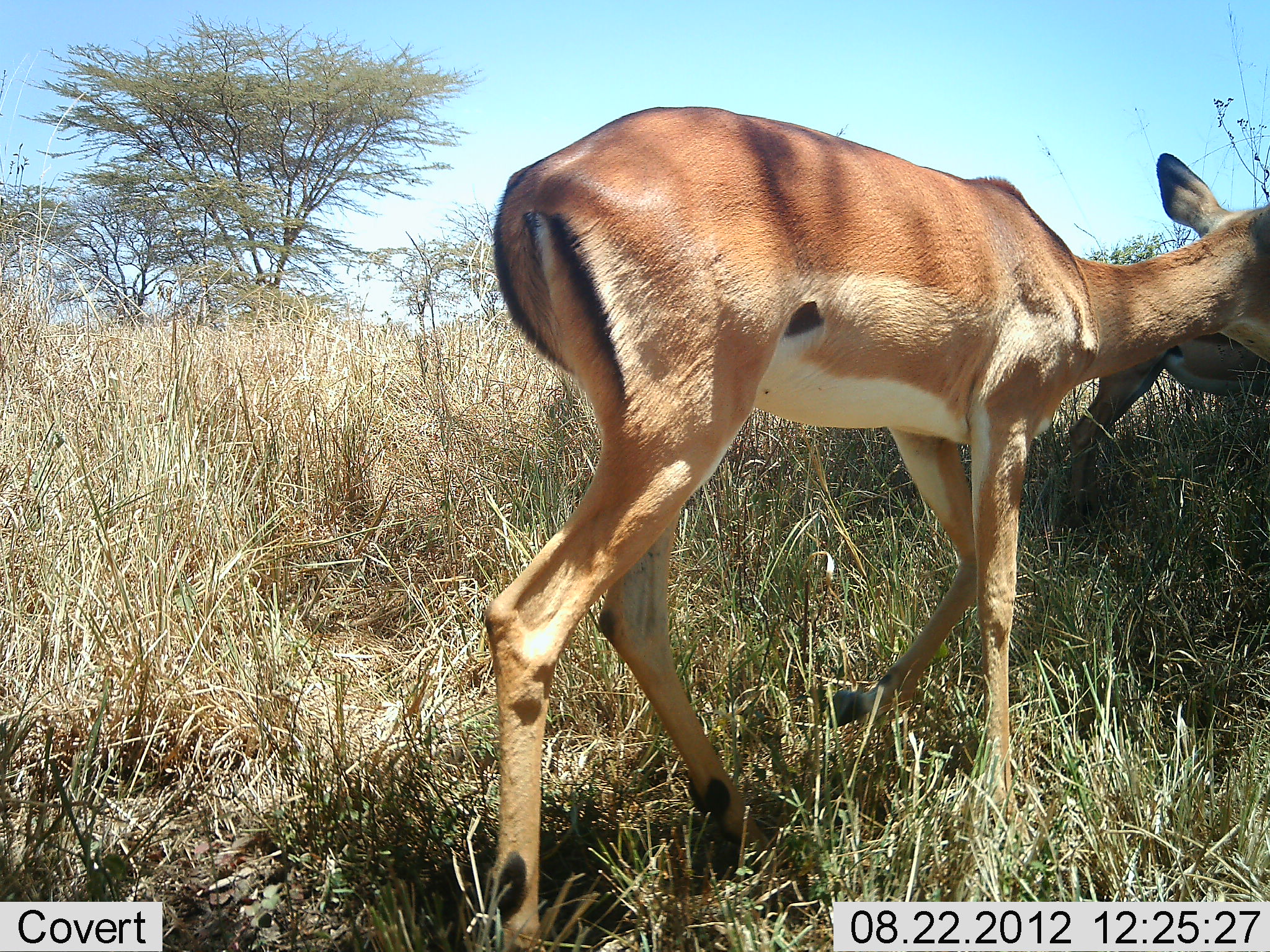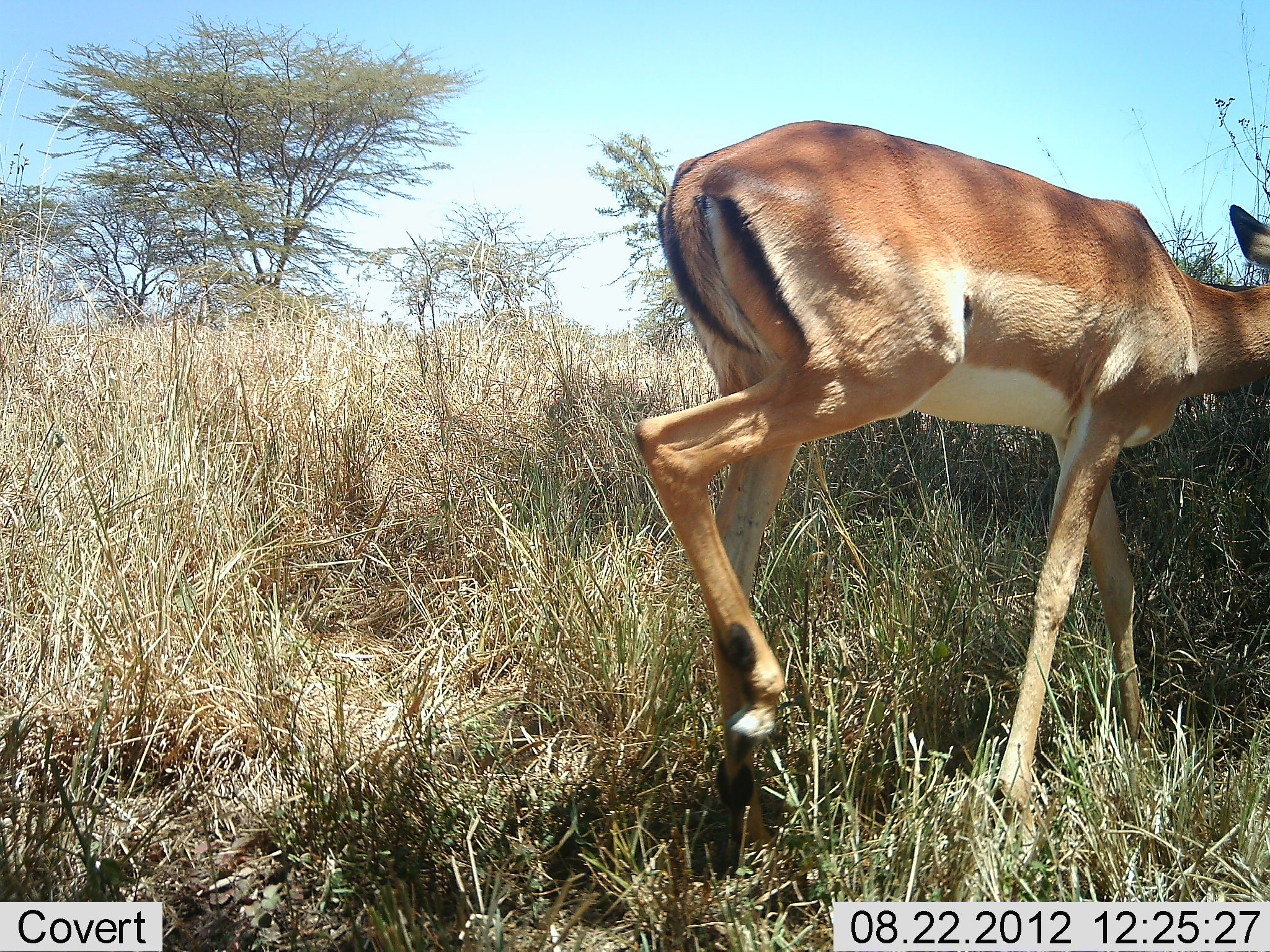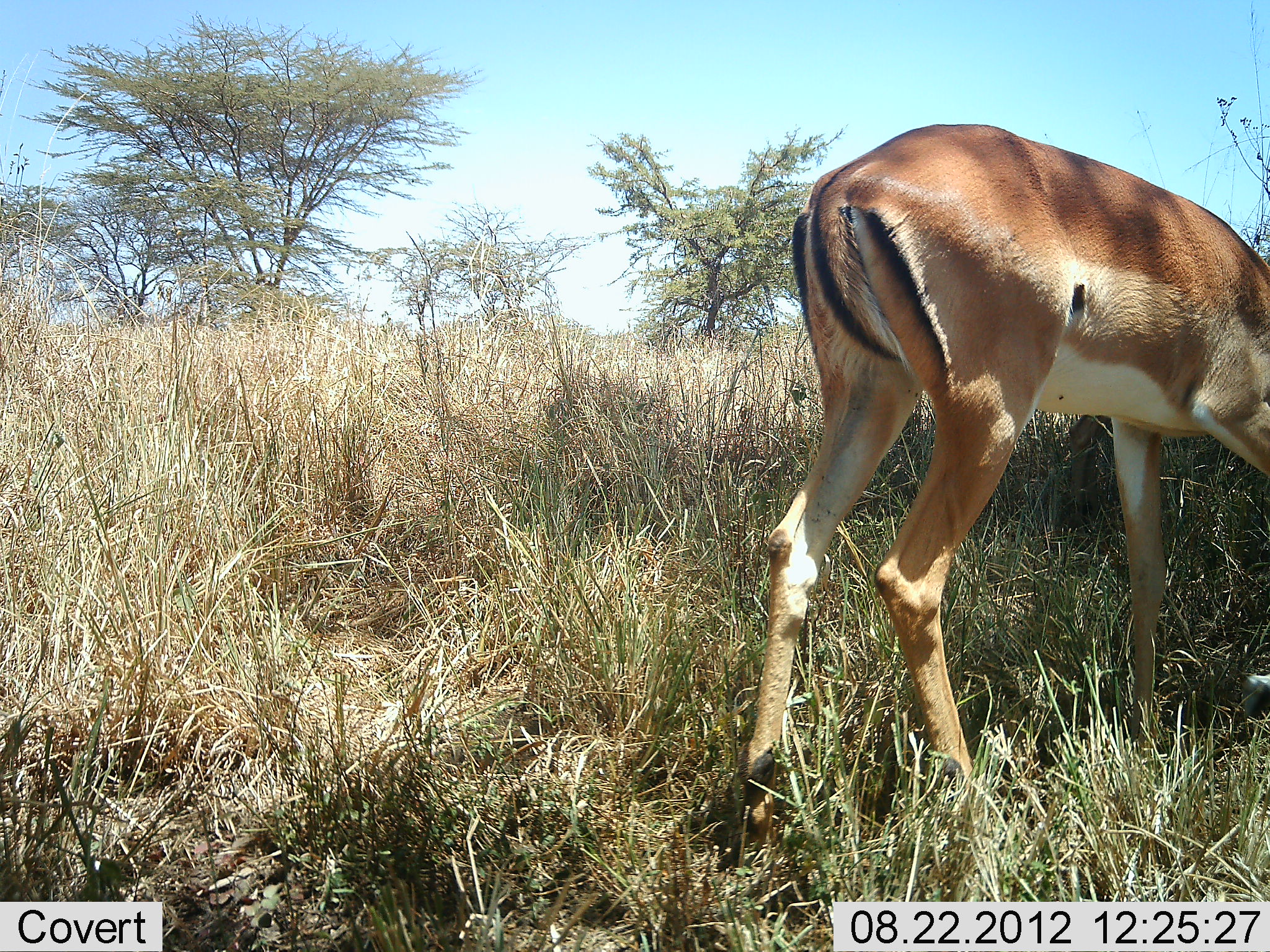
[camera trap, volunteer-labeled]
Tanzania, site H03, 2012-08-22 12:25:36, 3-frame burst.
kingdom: Animalia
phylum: Chordata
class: Mammalia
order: Artiodactyla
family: Bovidae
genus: Aepyceros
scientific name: Aepyceros melampus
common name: impala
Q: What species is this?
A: Impala (Aepyceros melampus).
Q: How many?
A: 1.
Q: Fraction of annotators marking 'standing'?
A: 10%.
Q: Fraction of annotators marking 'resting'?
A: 0%.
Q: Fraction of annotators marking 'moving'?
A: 100%.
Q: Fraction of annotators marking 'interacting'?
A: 0%.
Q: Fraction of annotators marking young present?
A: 0%.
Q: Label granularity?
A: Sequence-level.